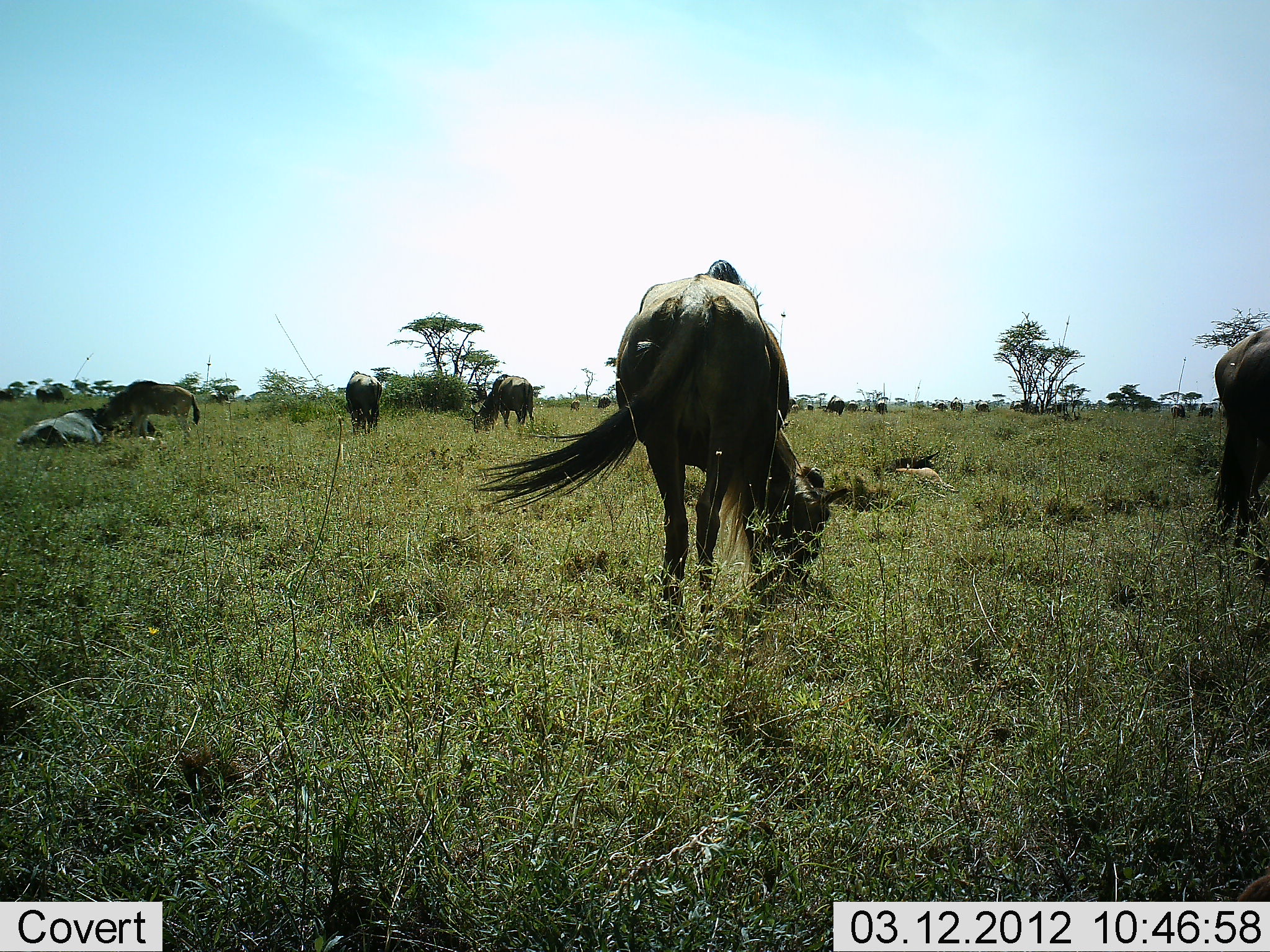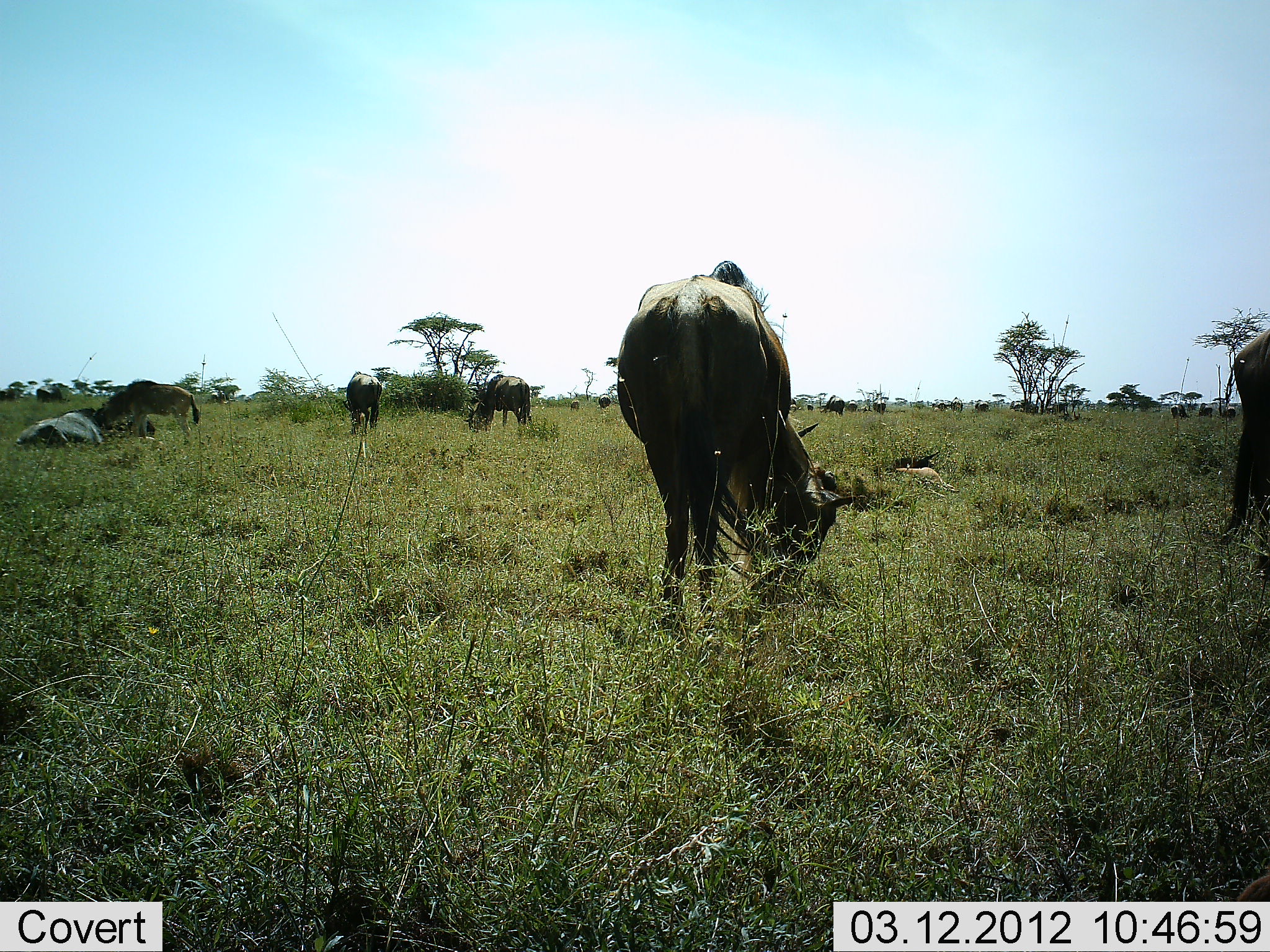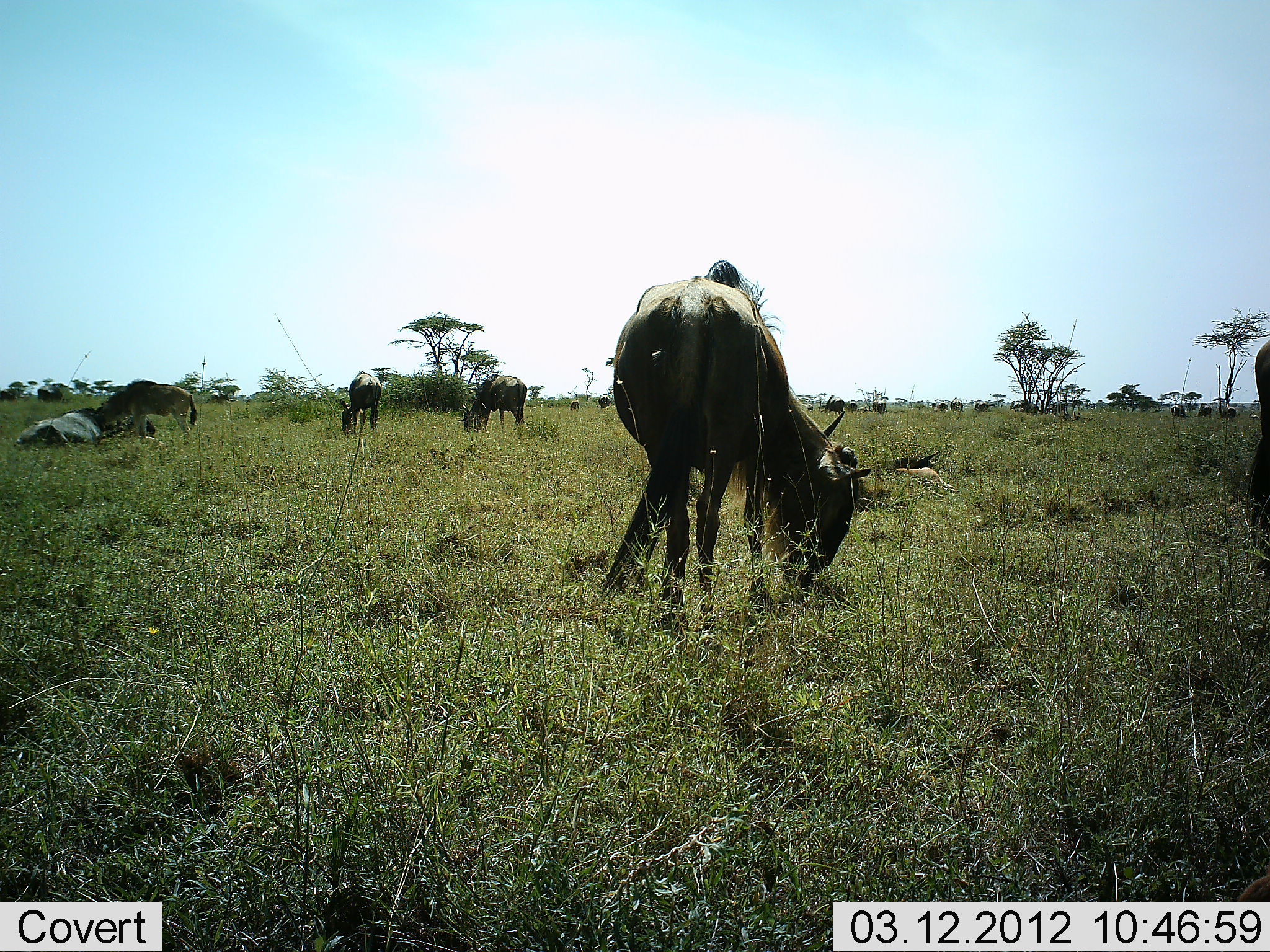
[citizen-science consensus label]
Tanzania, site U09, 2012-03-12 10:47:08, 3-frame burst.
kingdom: Animalia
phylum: Chordata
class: Mammalia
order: Artiodactyla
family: Bovidae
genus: Connochaetes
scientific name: Connochaetes taurinus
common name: blue wildebeest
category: wildebeest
Wildebeest (blue wildebeest) (Connochaetes taurinus), count 11-50. Behavior (volunteer vote fractions): standing 37%, resting 47%, moving 5%, interacting 0%. Young present (vote fraction): 21%. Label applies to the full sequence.